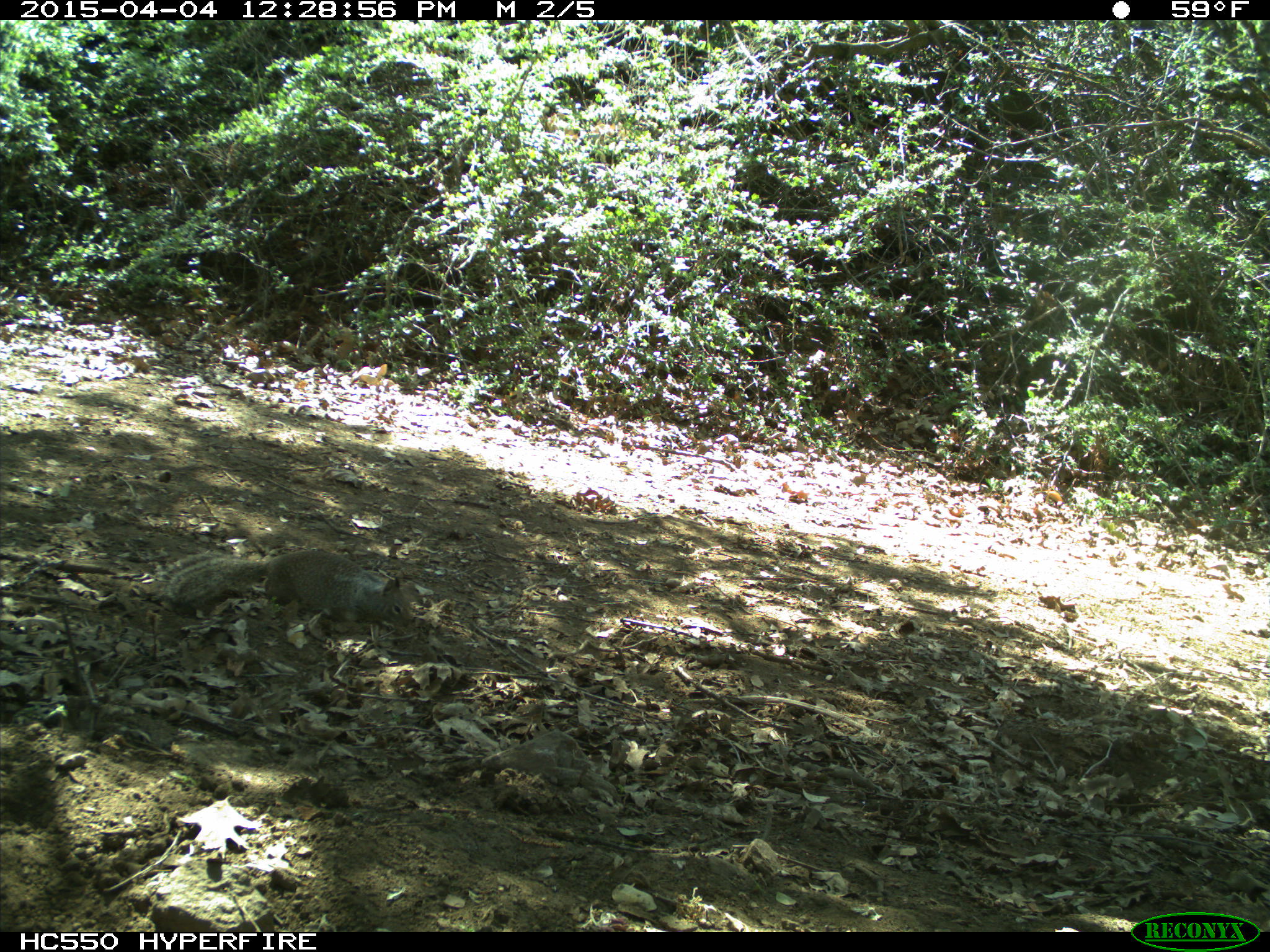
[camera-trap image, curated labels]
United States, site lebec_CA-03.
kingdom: Animalia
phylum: Chordata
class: Mammalia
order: Rodentia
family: Sciuridae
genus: Otospermophilus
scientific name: Otospermophilus beecheyi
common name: california ground squirrel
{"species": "Otospermophilus beecheyi (california ground squirrel)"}